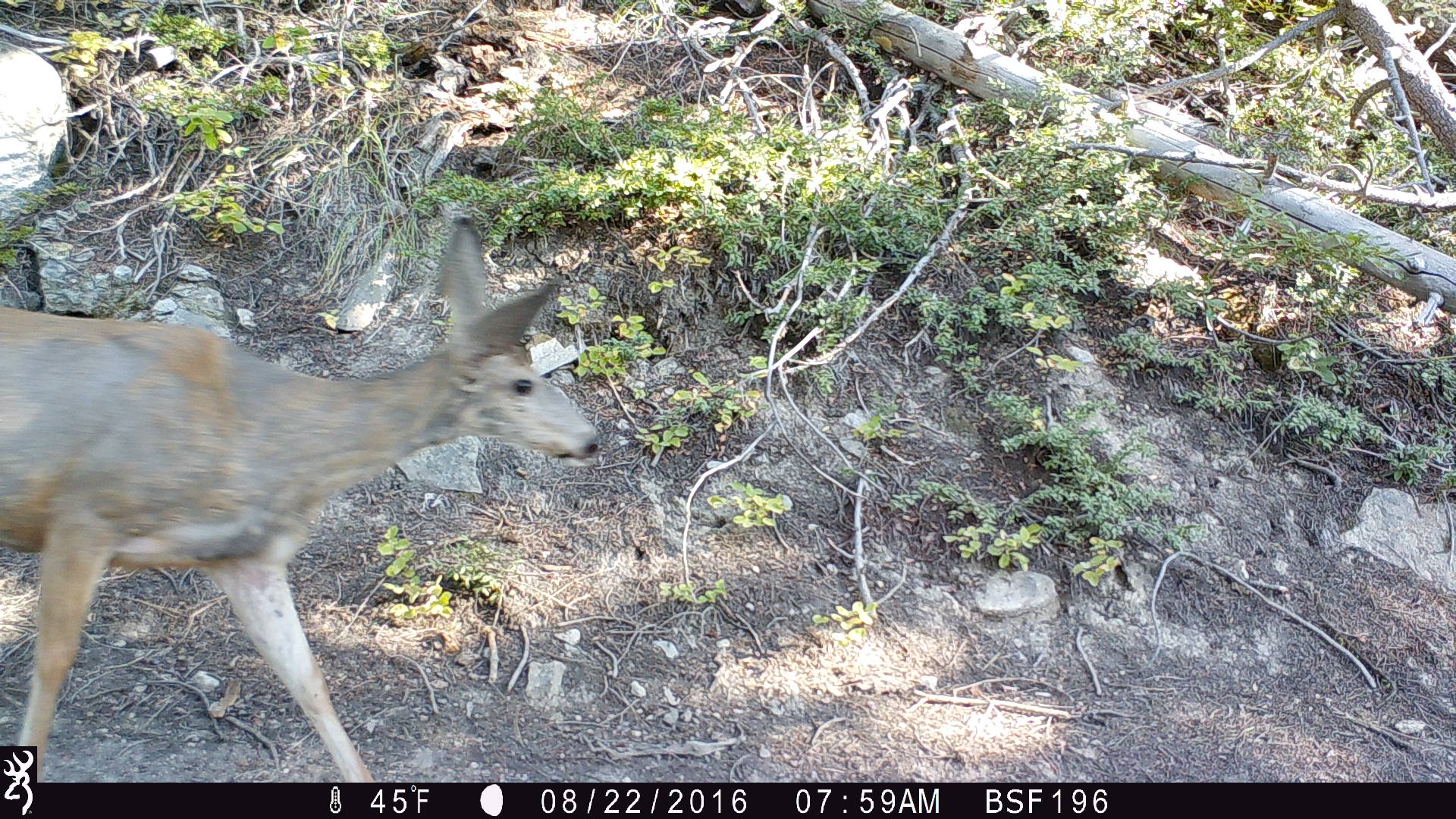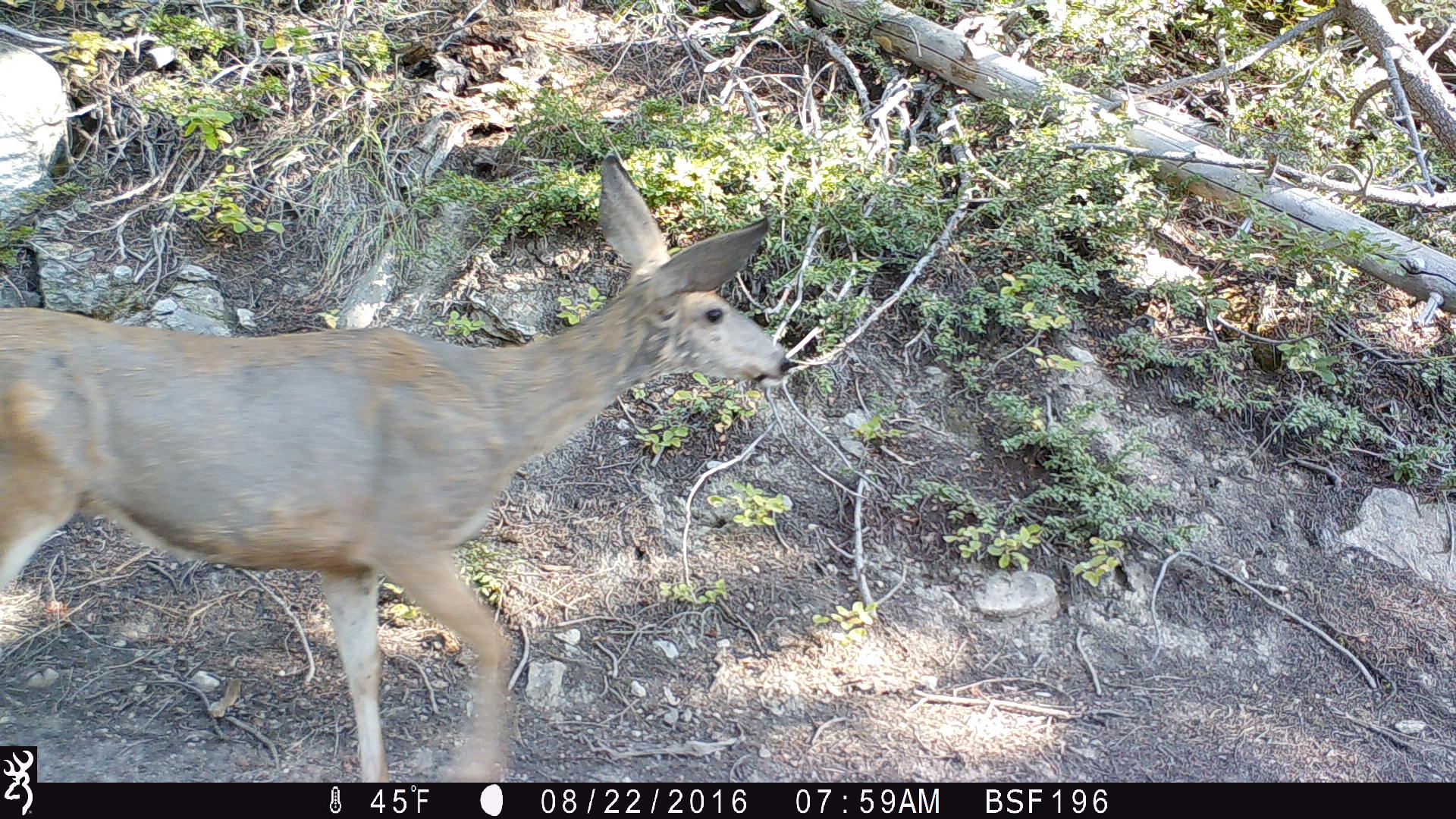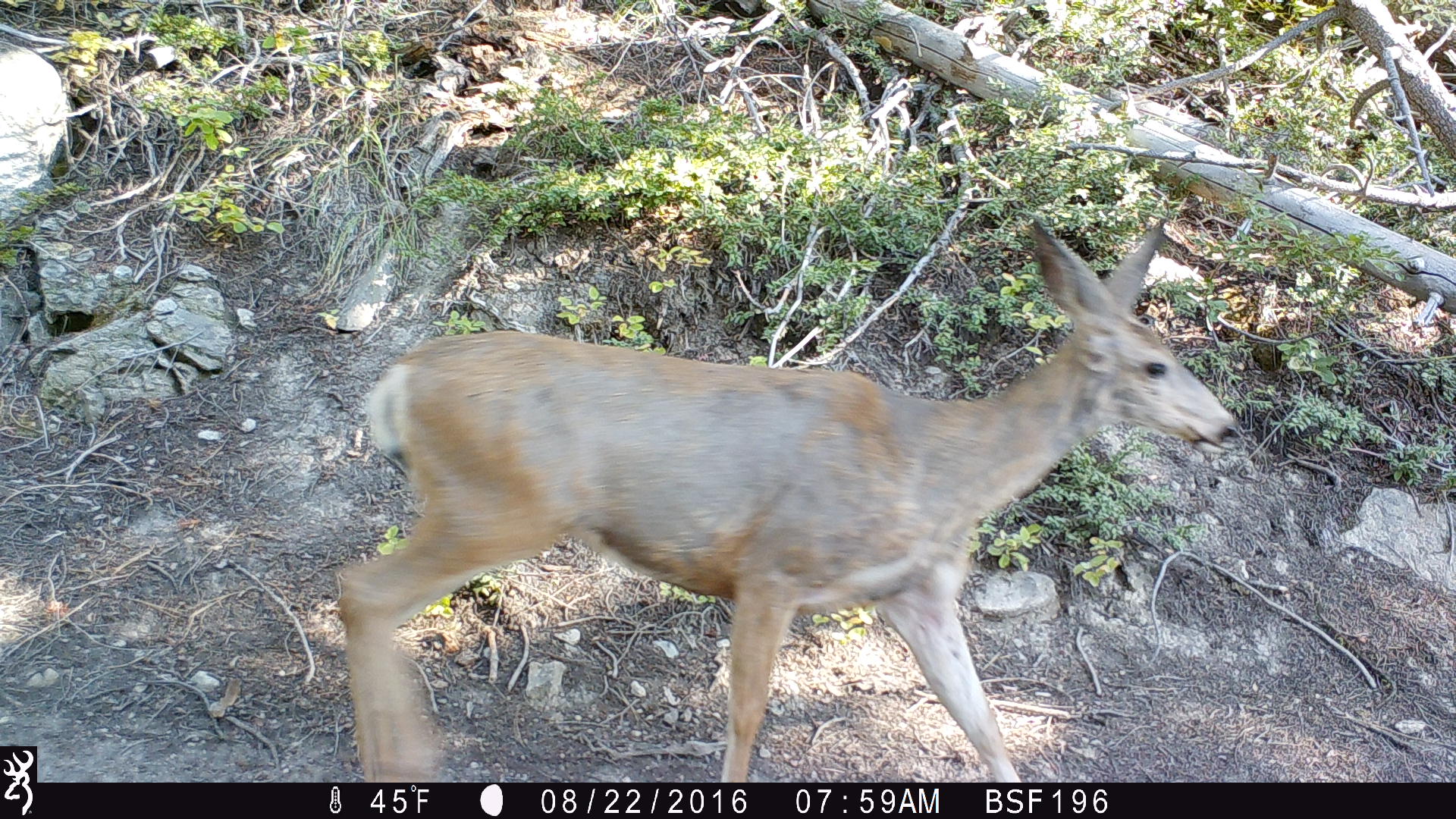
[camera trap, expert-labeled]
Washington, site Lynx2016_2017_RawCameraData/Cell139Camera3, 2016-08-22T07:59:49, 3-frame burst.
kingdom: Animalia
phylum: Chordata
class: Mammalia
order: Artiodactyla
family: Cervidae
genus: Odocoileus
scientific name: Odocoileus hemionus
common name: mule deer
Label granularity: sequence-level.